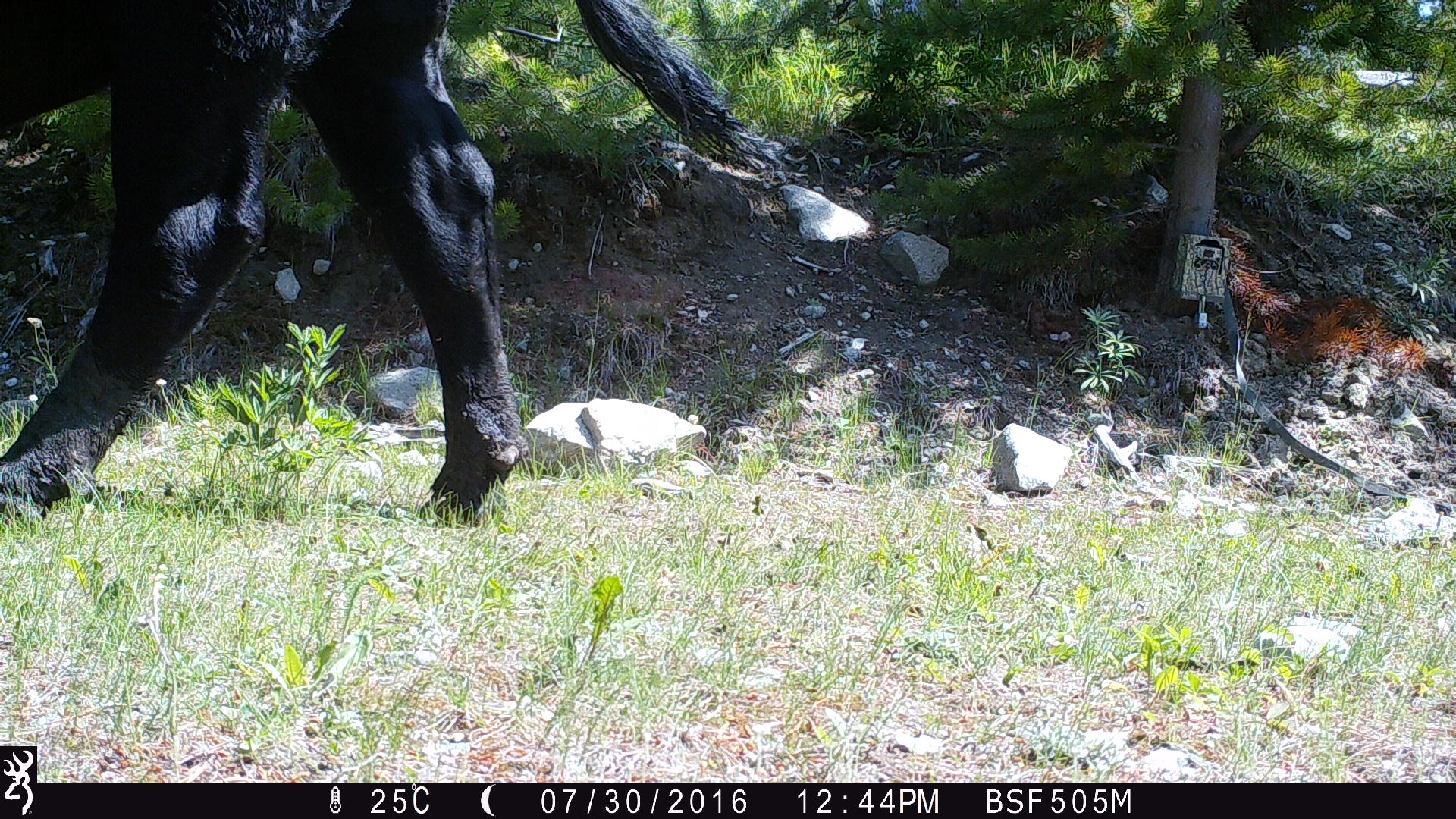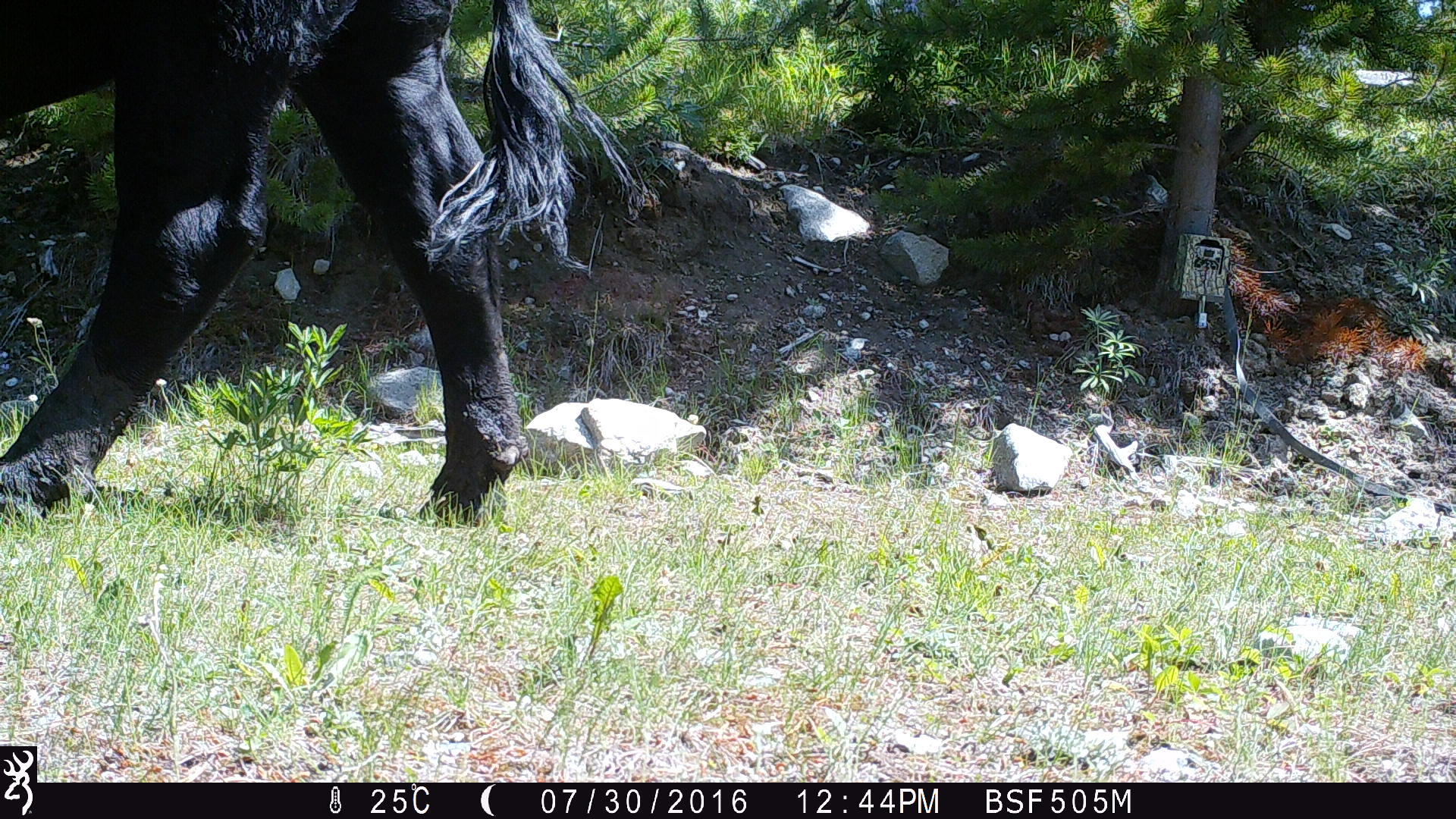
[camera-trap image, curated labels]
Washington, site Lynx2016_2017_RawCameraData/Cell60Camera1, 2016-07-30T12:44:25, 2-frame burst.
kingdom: Animalia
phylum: Chordata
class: Mammalia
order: Artiodactyla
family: Bovidae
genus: Bos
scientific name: Bos taurus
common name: domestic cattle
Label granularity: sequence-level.